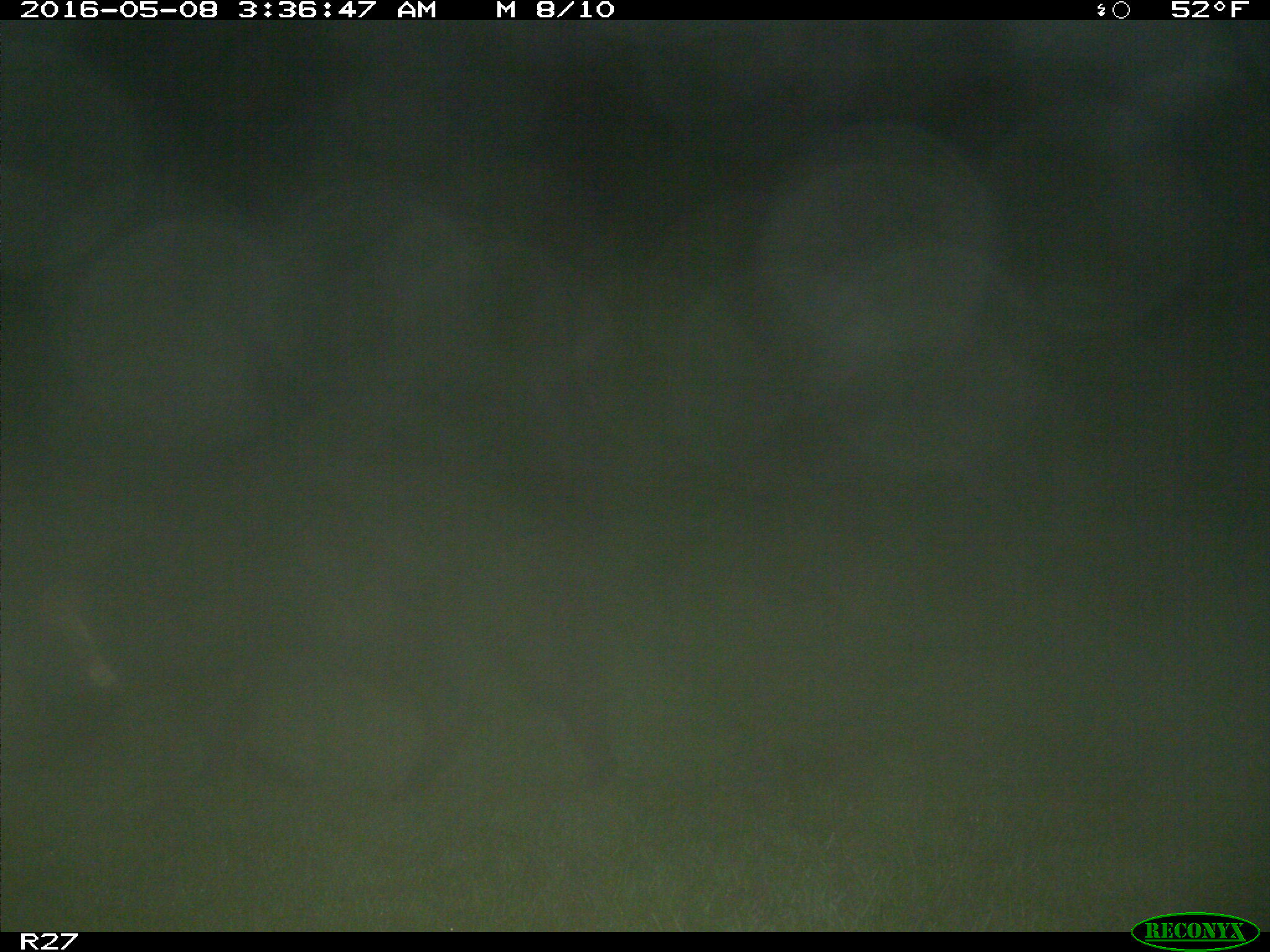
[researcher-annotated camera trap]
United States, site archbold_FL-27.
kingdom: Animalia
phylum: Chordata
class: Mammalia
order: Artiodactyla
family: Suidae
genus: Sus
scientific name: Sus scrofa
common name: wild boar